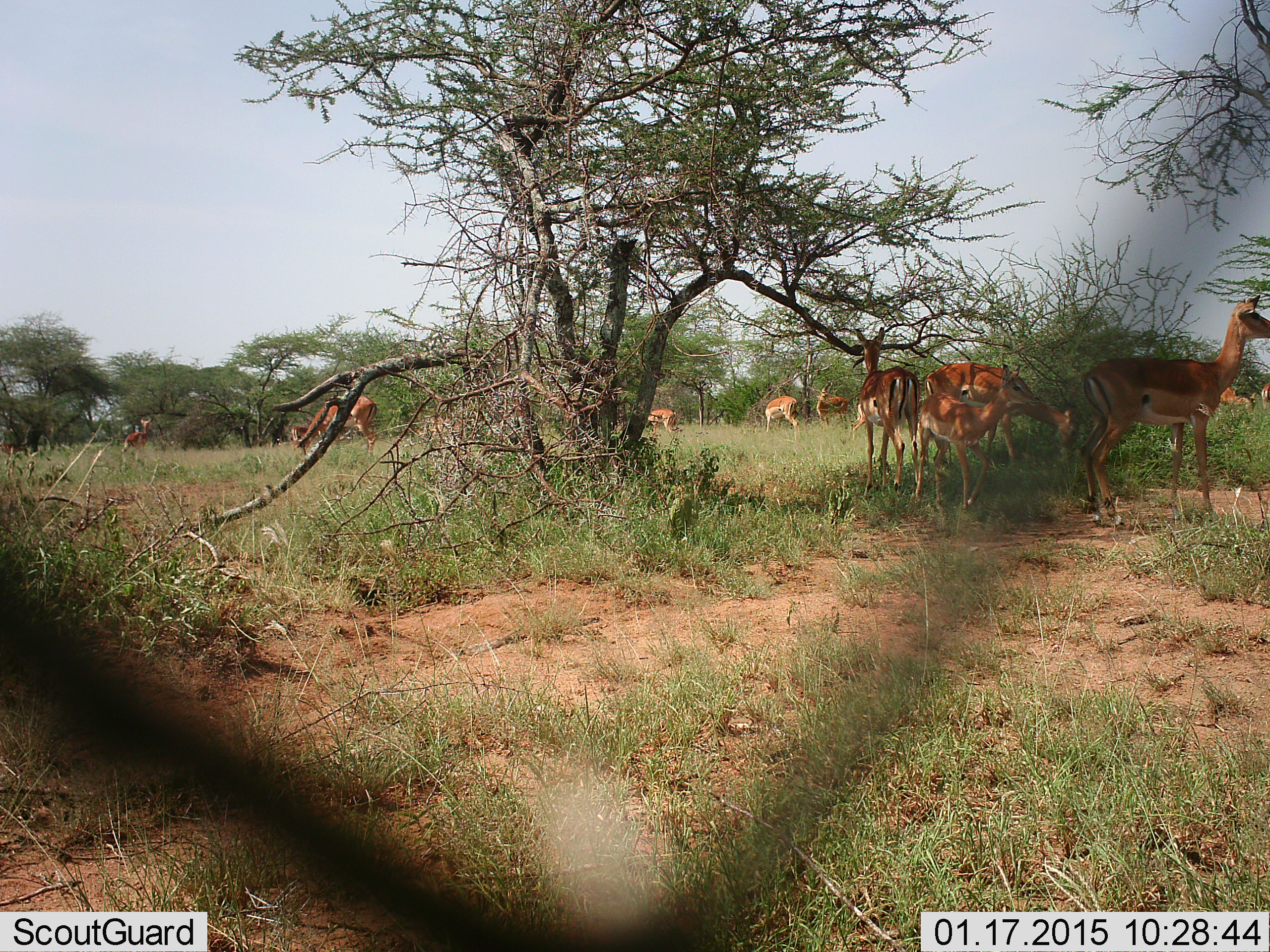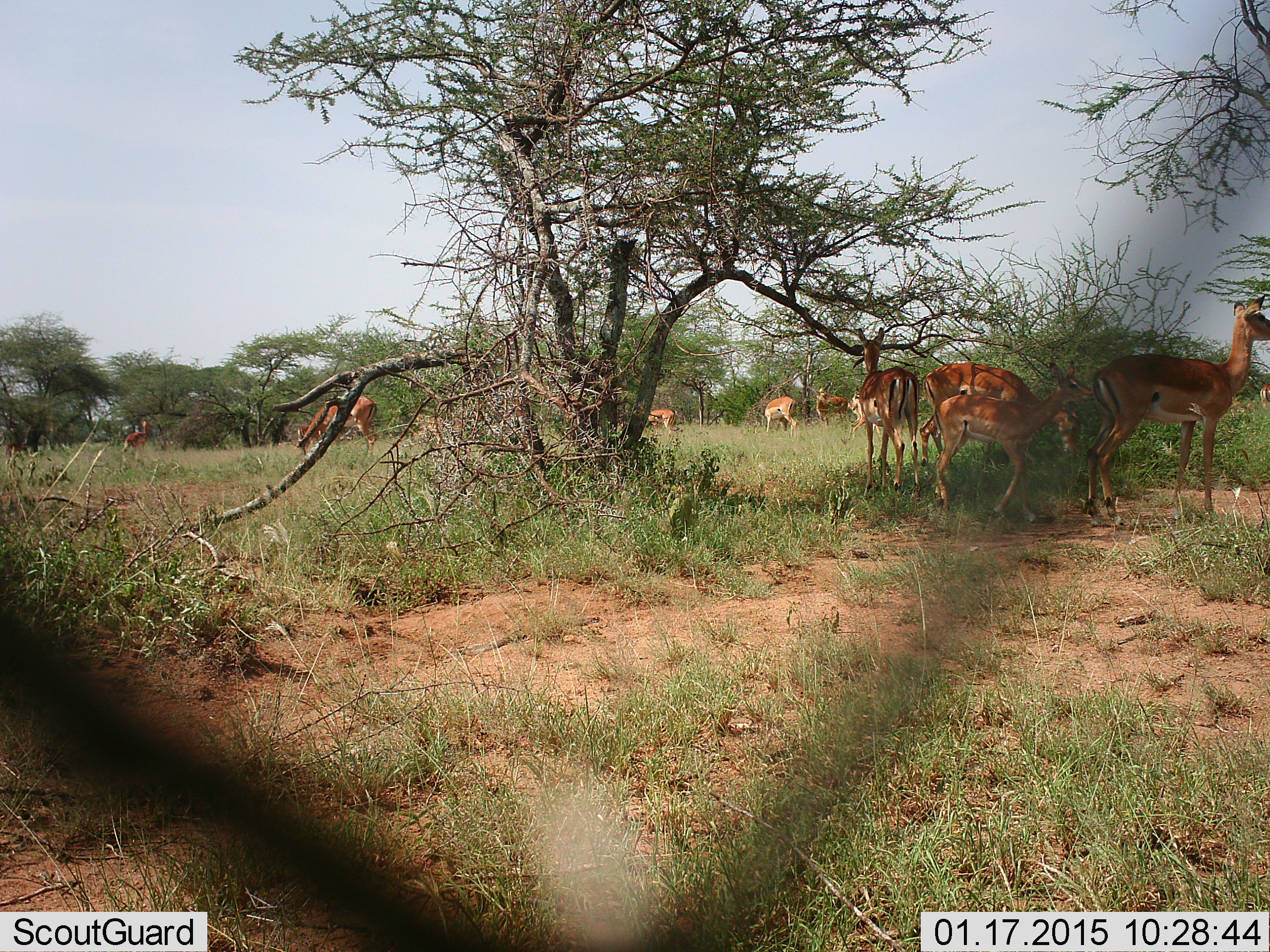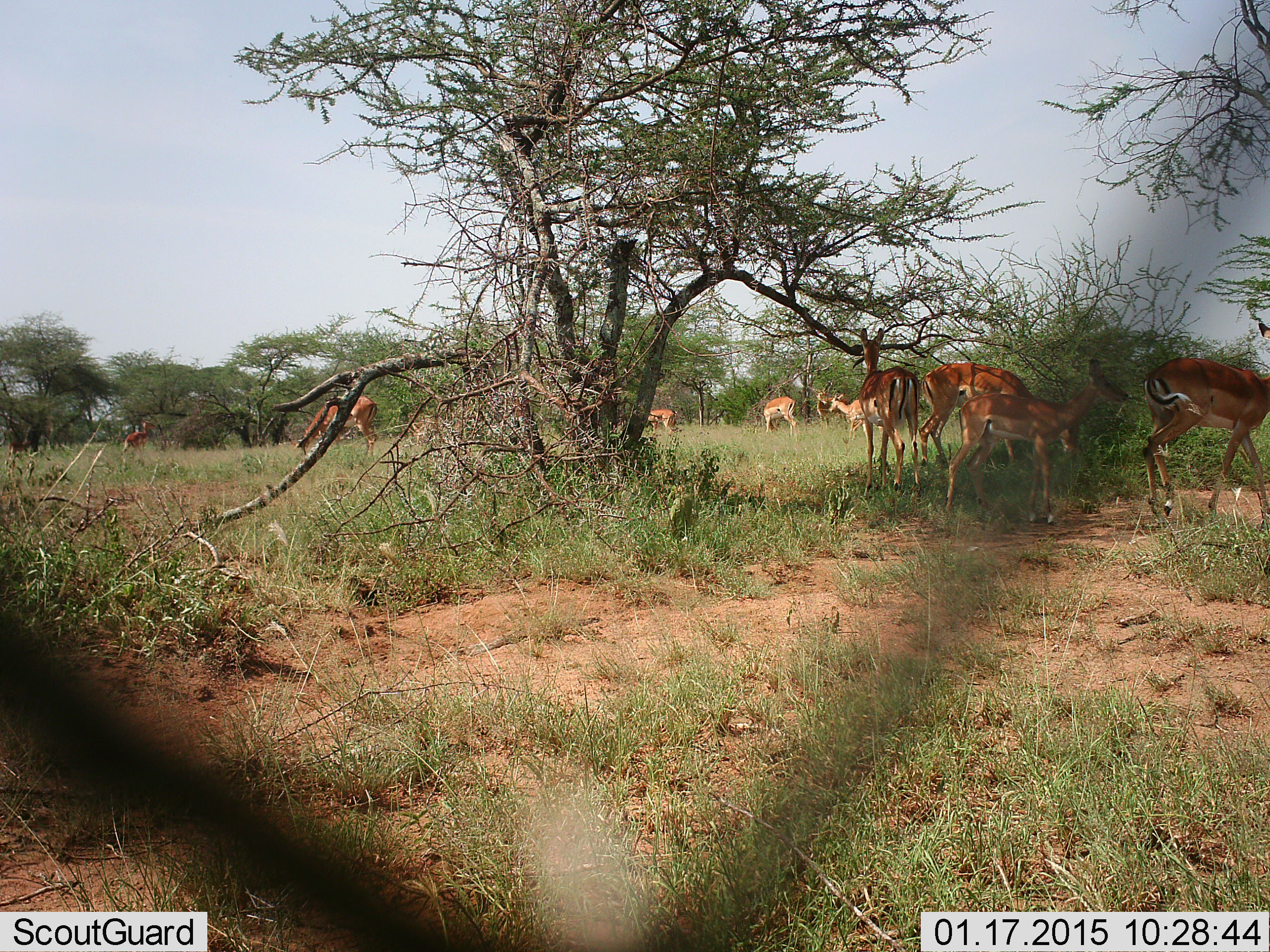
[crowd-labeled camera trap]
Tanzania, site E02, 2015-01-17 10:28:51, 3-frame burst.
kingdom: Animalia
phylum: Chordata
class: Mammalia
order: Artiodactyla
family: Bovidae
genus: Aepyceros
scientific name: Aepyceros melampus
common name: impala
Impala (Aepyceros melampus), count 11-50. Behavior (volunteer vote fractions): standing 100%, resting 10%, moving 20%, interacting 0%. Young present (vote fraction): 50%. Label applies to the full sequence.